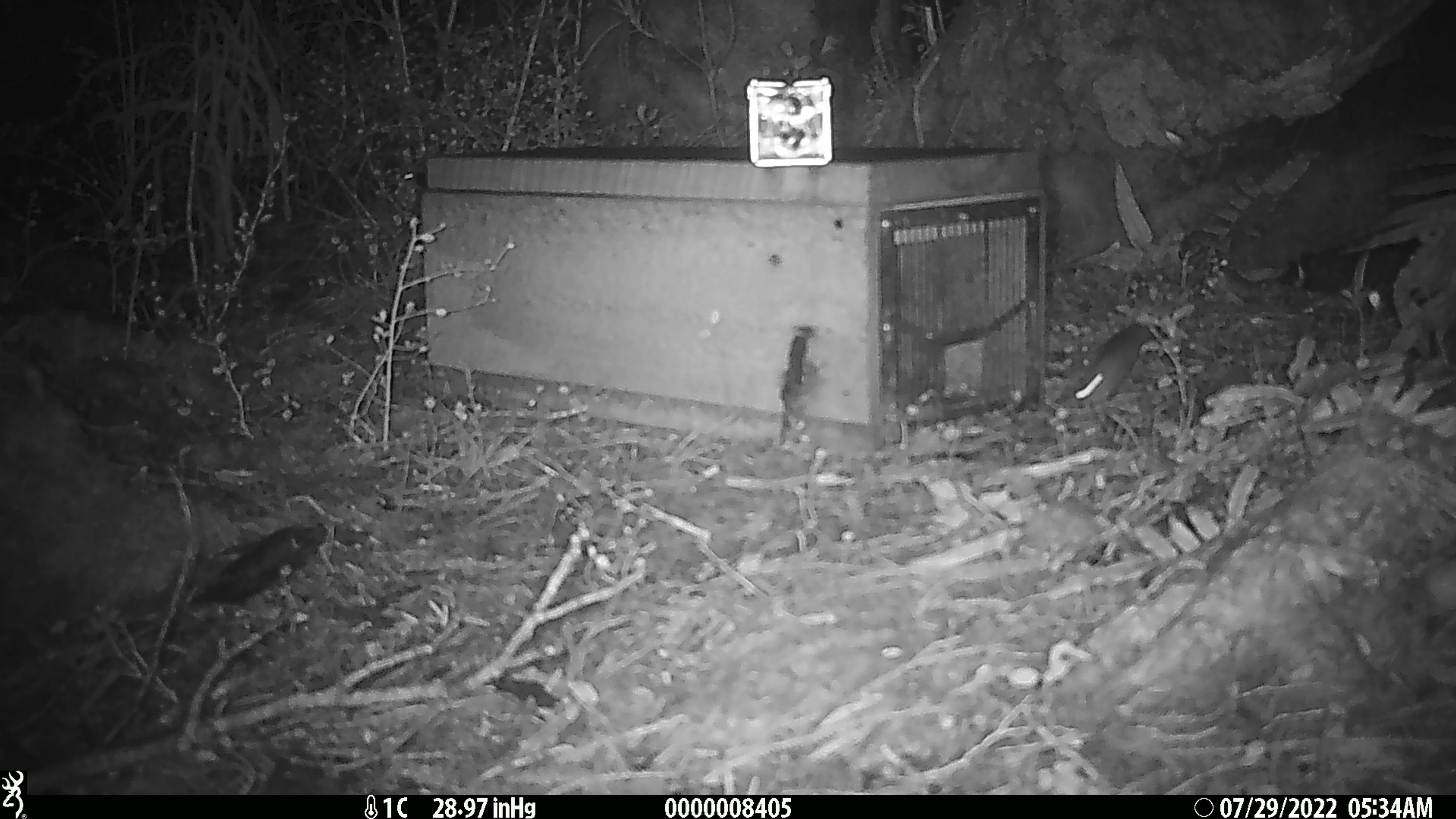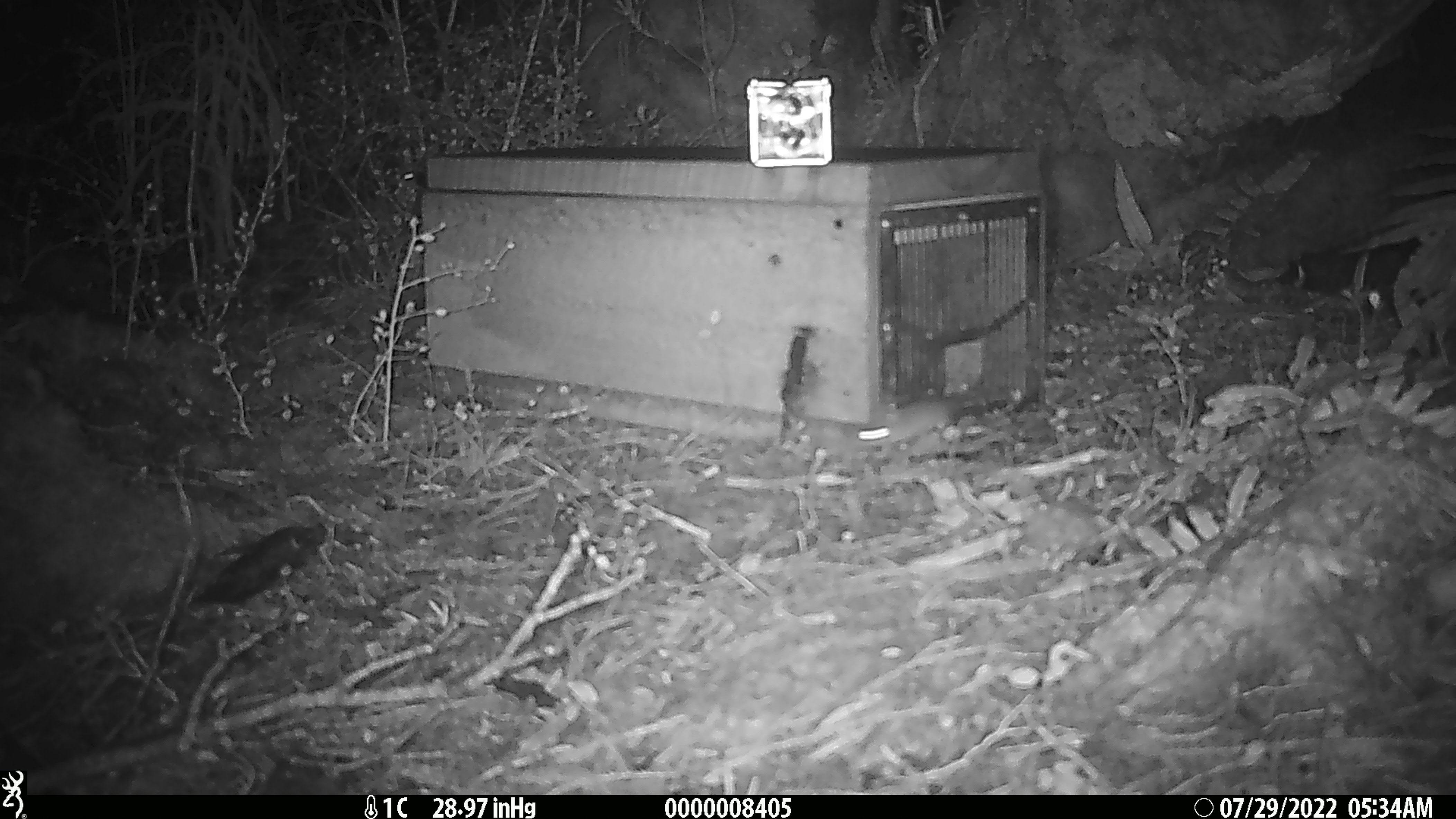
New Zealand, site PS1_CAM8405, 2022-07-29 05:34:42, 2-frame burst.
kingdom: Animalia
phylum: Chordata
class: Mammalia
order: Rodentia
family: Muridae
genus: Mus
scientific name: Mus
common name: mouse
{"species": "mouse (Mus)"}